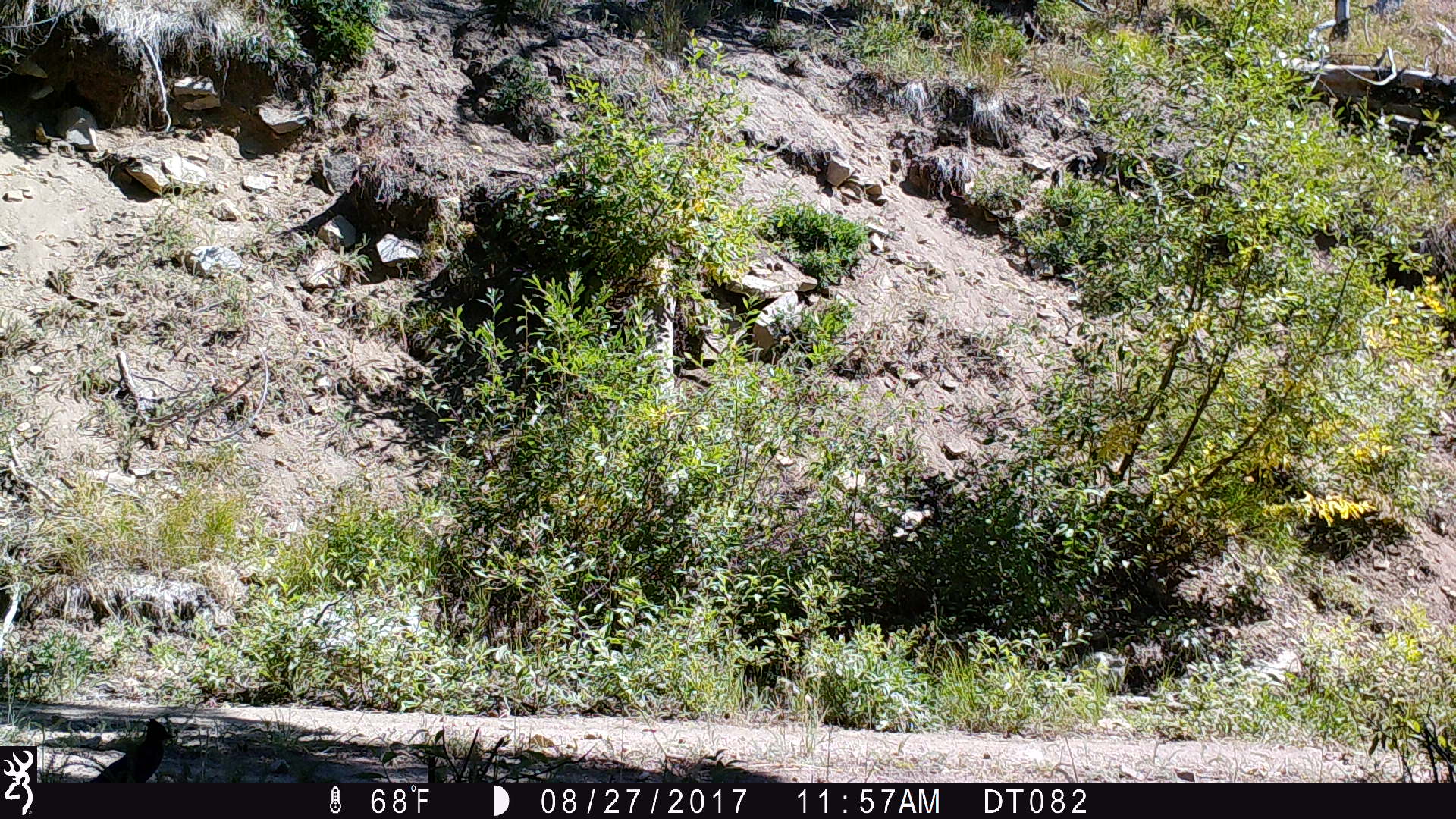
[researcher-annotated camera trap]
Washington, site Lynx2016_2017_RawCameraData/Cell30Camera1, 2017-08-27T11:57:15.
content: unidentified animal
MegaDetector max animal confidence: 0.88